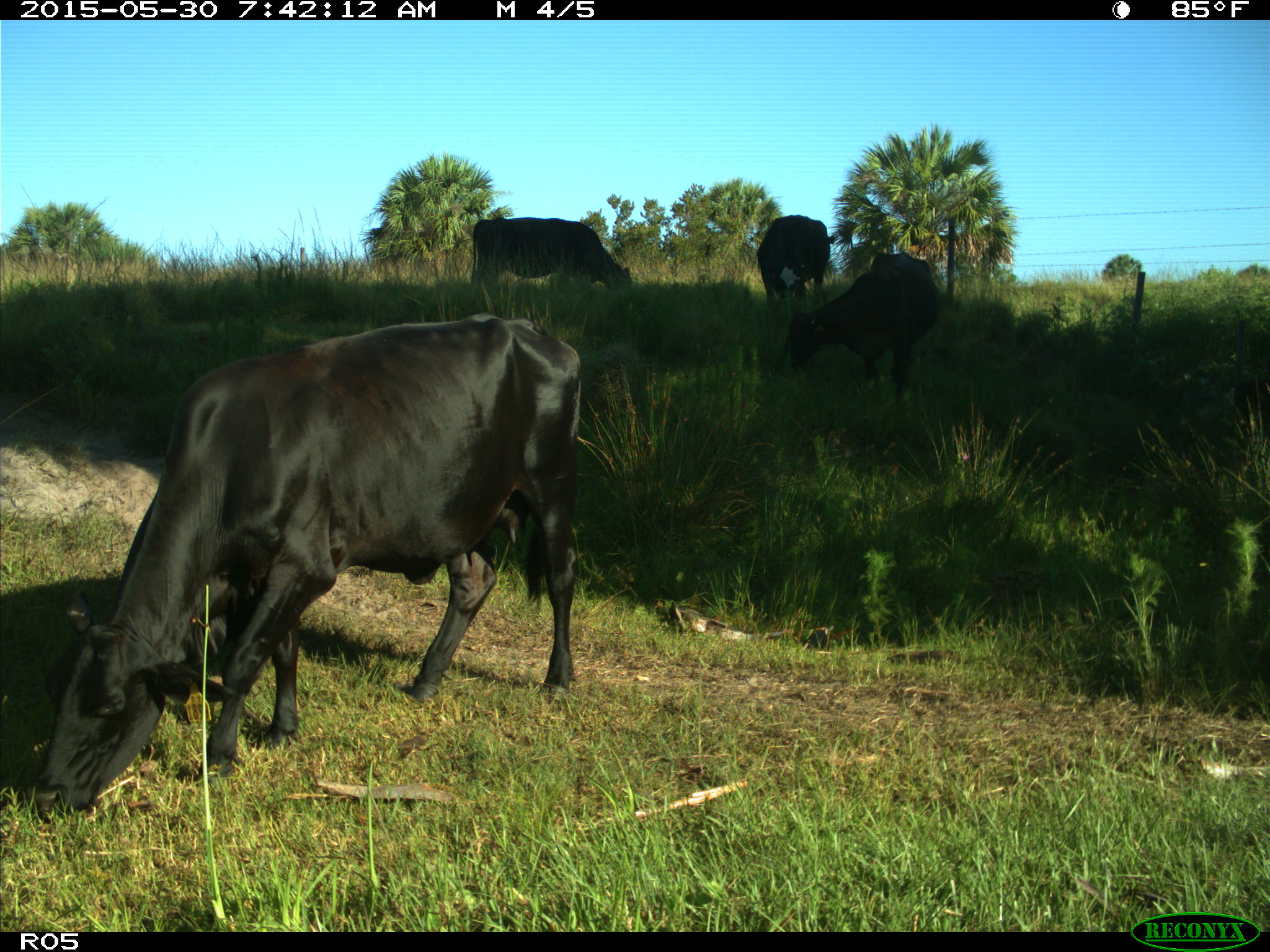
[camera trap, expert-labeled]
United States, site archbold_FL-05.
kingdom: Animalia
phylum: Chordata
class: Mammalia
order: Artiodactyla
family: Bovidae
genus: Bos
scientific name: Bos taurus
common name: domestic cow